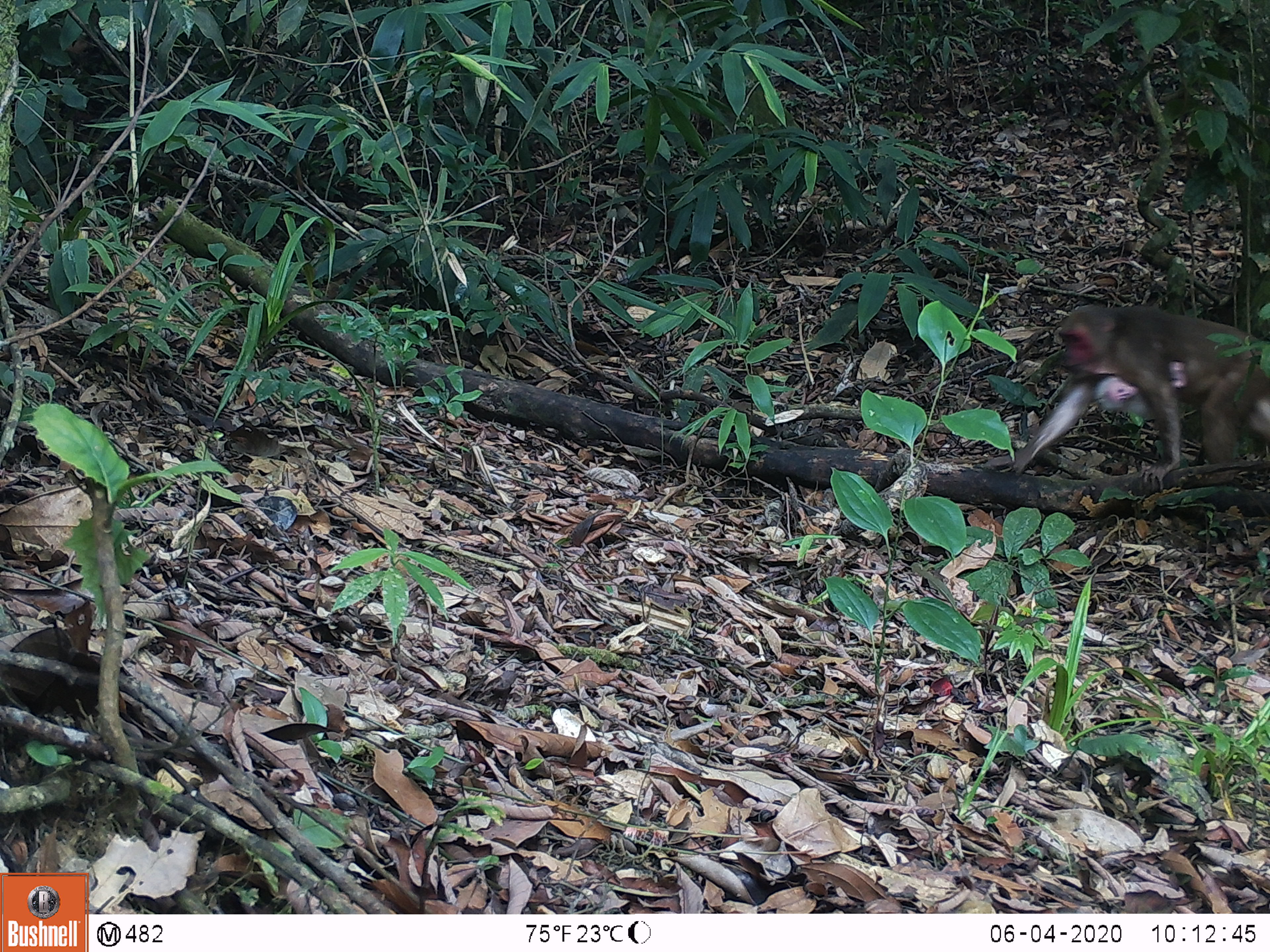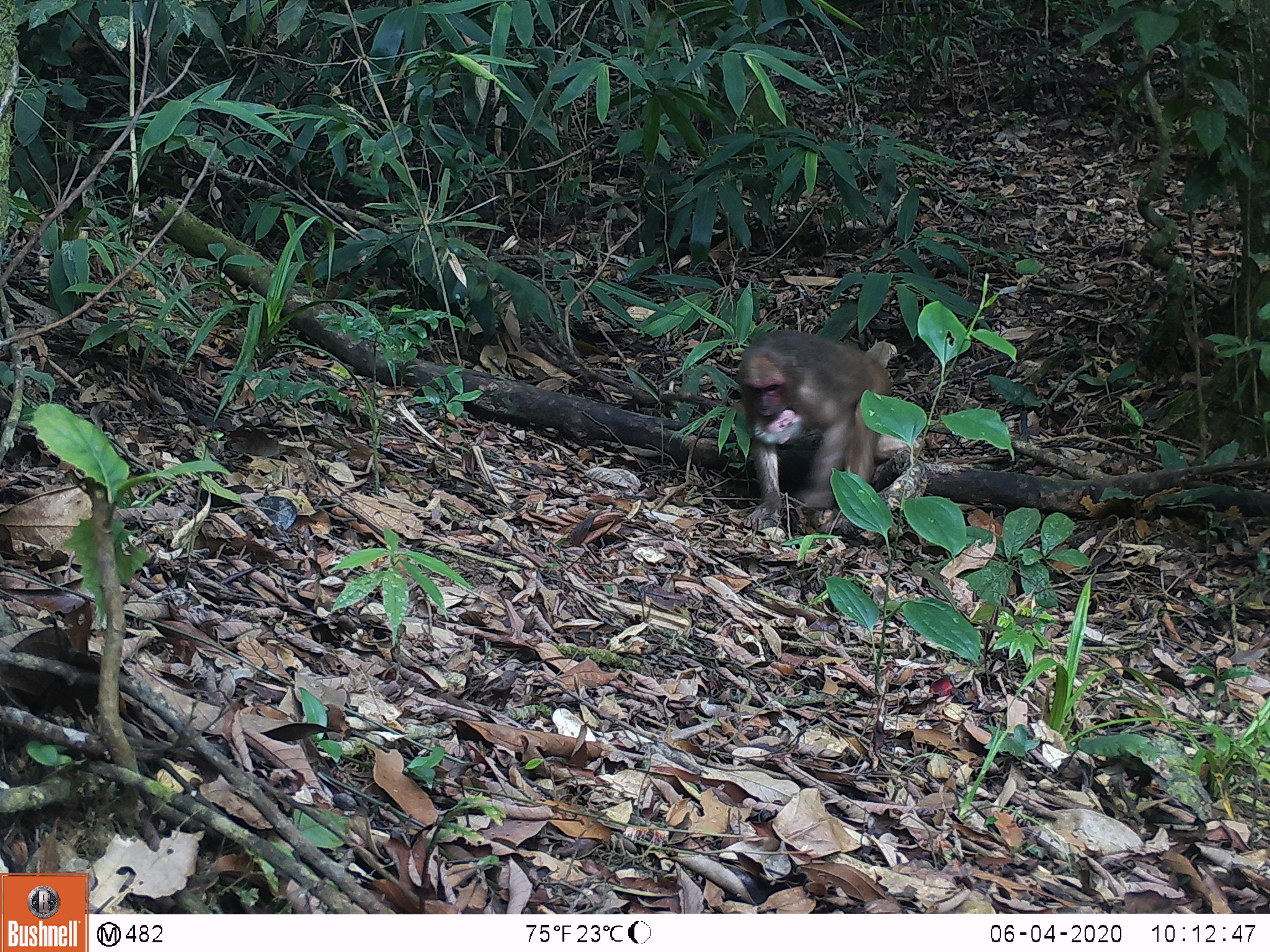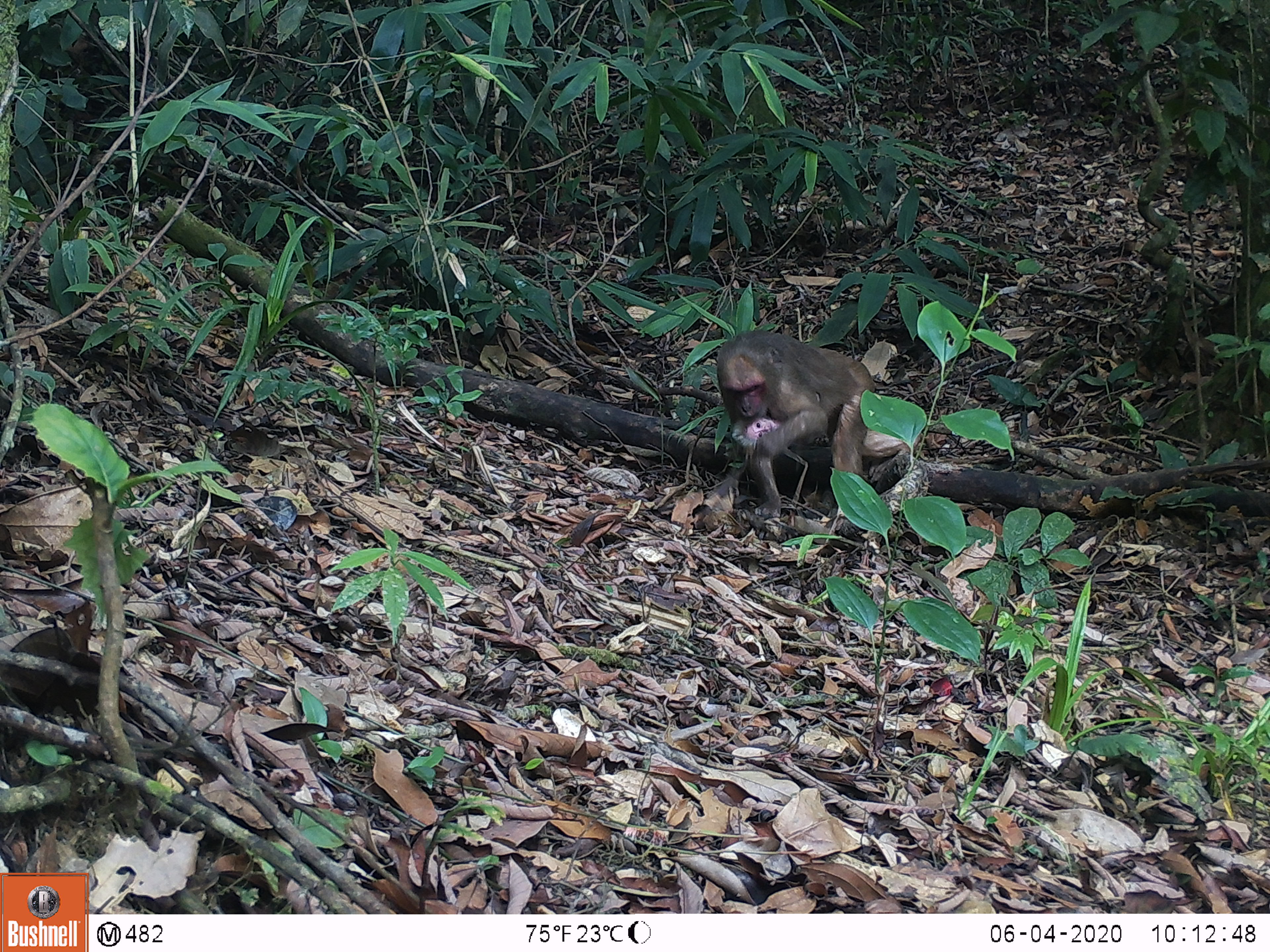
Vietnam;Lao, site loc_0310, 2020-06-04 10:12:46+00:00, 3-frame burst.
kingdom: Animalia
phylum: Chordata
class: Mammalia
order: Primates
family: Cercopithecidae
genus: Macaca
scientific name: Macaca arctoides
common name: stump-tailed macaque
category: stump tailed macaque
Stump tailed macaque (stump-tailed macaque) (Macaca arctoides). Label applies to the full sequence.